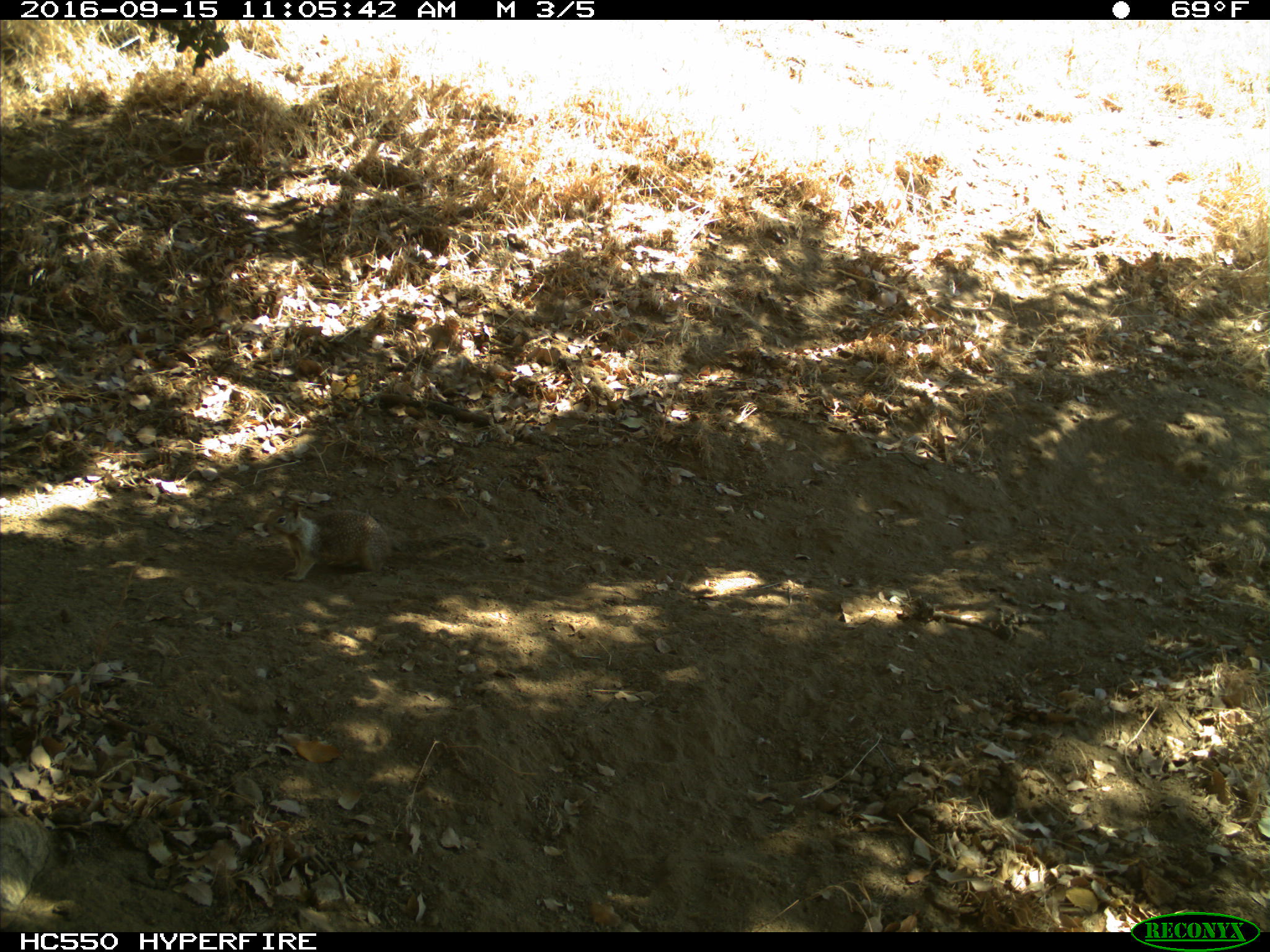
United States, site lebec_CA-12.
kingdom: Animalia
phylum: Chordata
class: Mammalia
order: Rodentia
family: Sciuridae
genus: Otospermophilus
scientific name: Otospermophilus beecheyi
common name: california ground squirrel